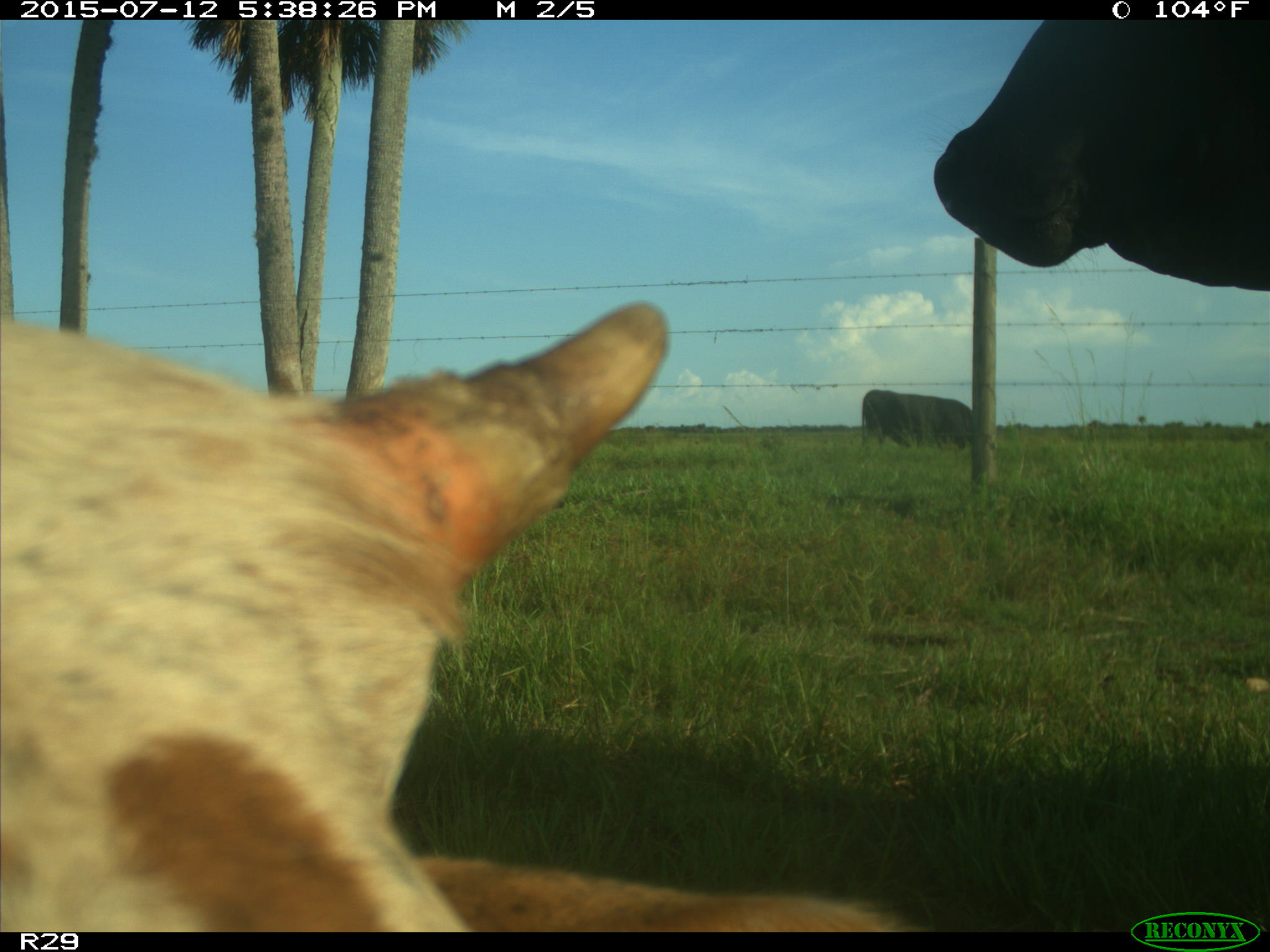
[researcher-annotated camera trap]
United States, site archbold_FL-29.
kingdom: Animalia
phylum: Chordata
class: Mammalia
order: Artiodactyla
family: Bovidae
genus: Bos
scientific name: Bos taurus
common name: domestic cow